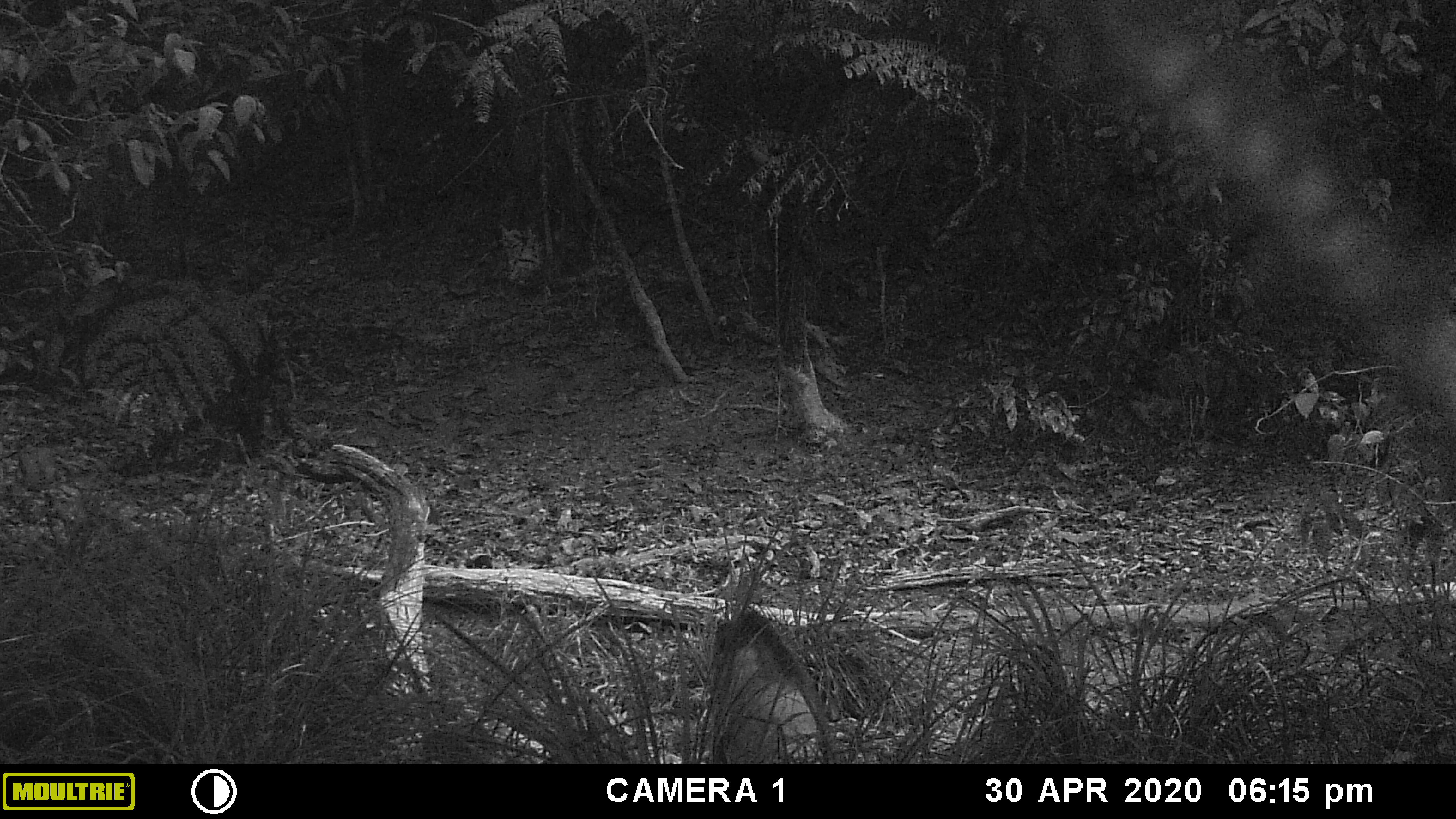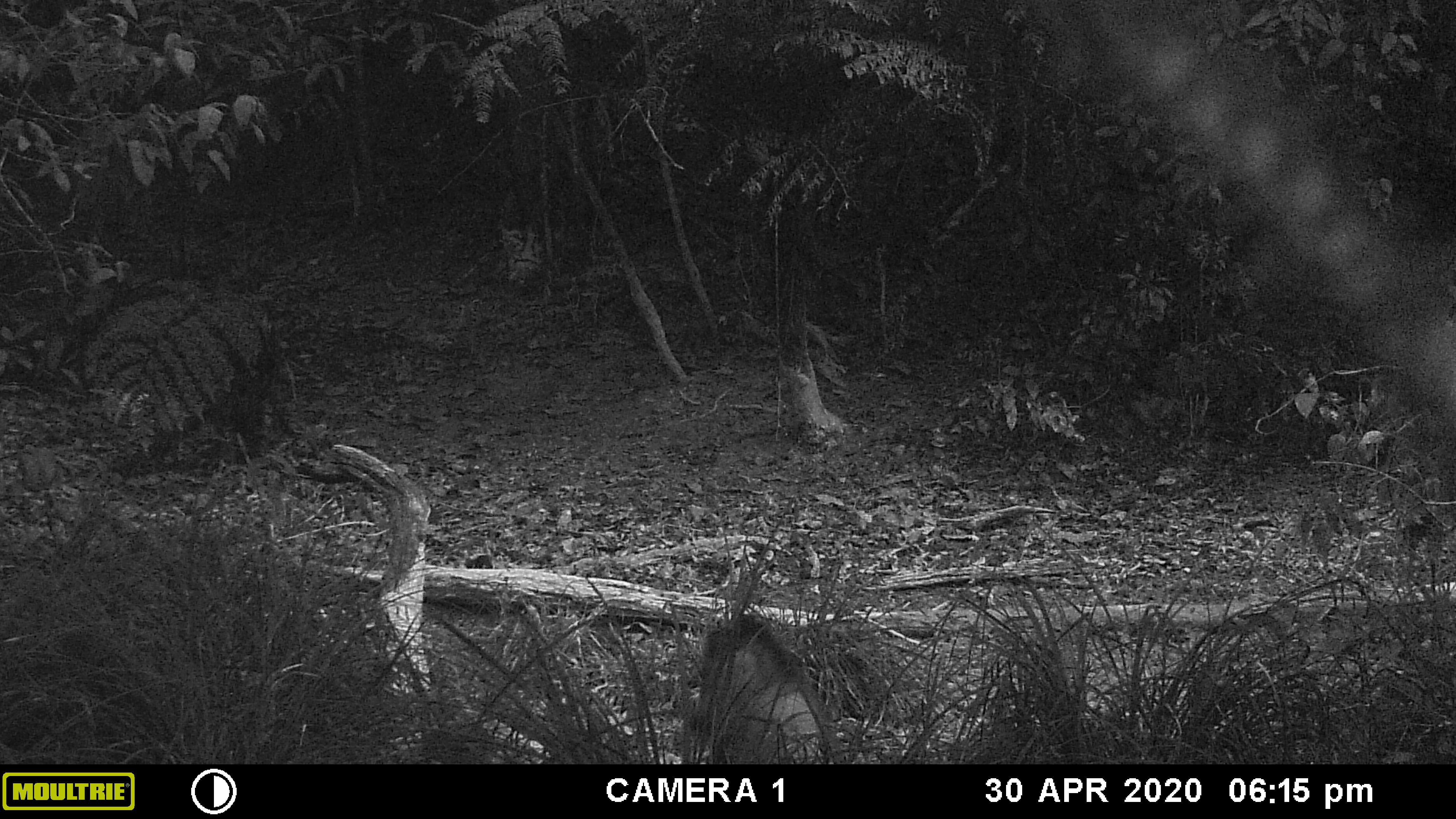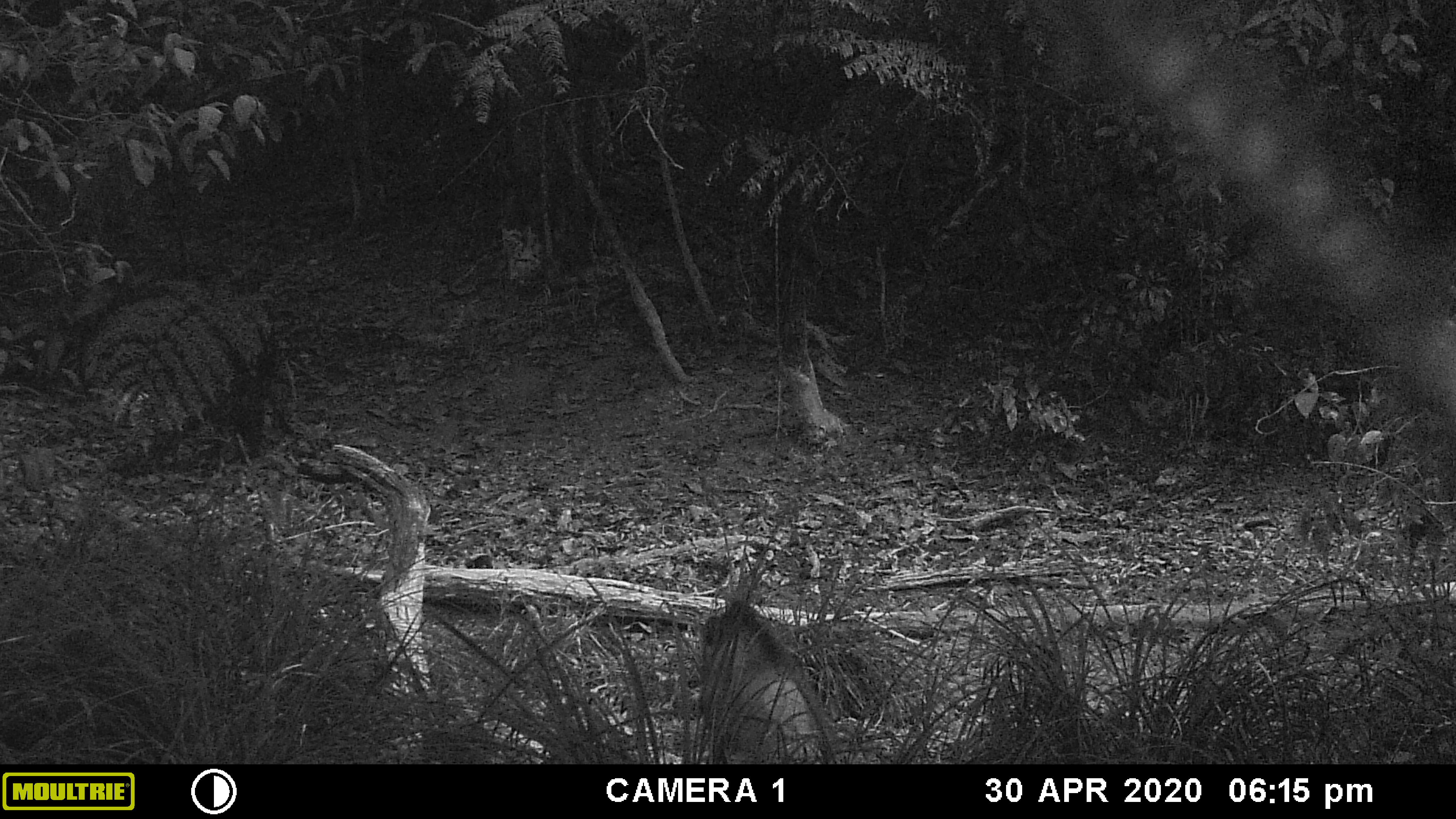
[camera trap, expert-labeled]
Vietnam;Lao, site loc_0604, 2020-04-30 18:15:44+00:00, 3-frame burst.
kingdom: Animalia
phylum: Chordata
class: Mammalia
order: Artiodactyla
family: Suidae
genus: Sus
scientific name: Sus scrofa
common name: eurasian wild pig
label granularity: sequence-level